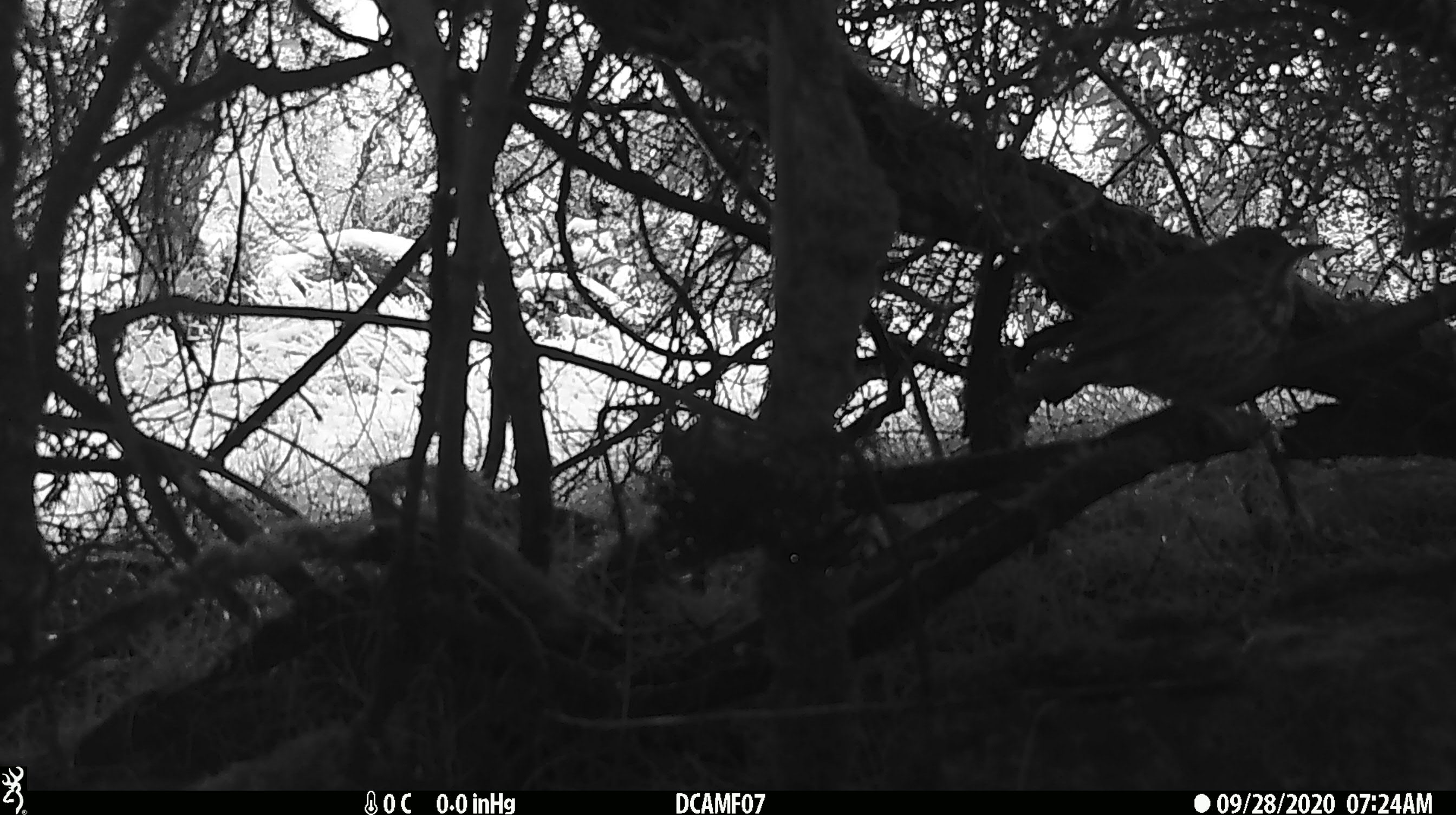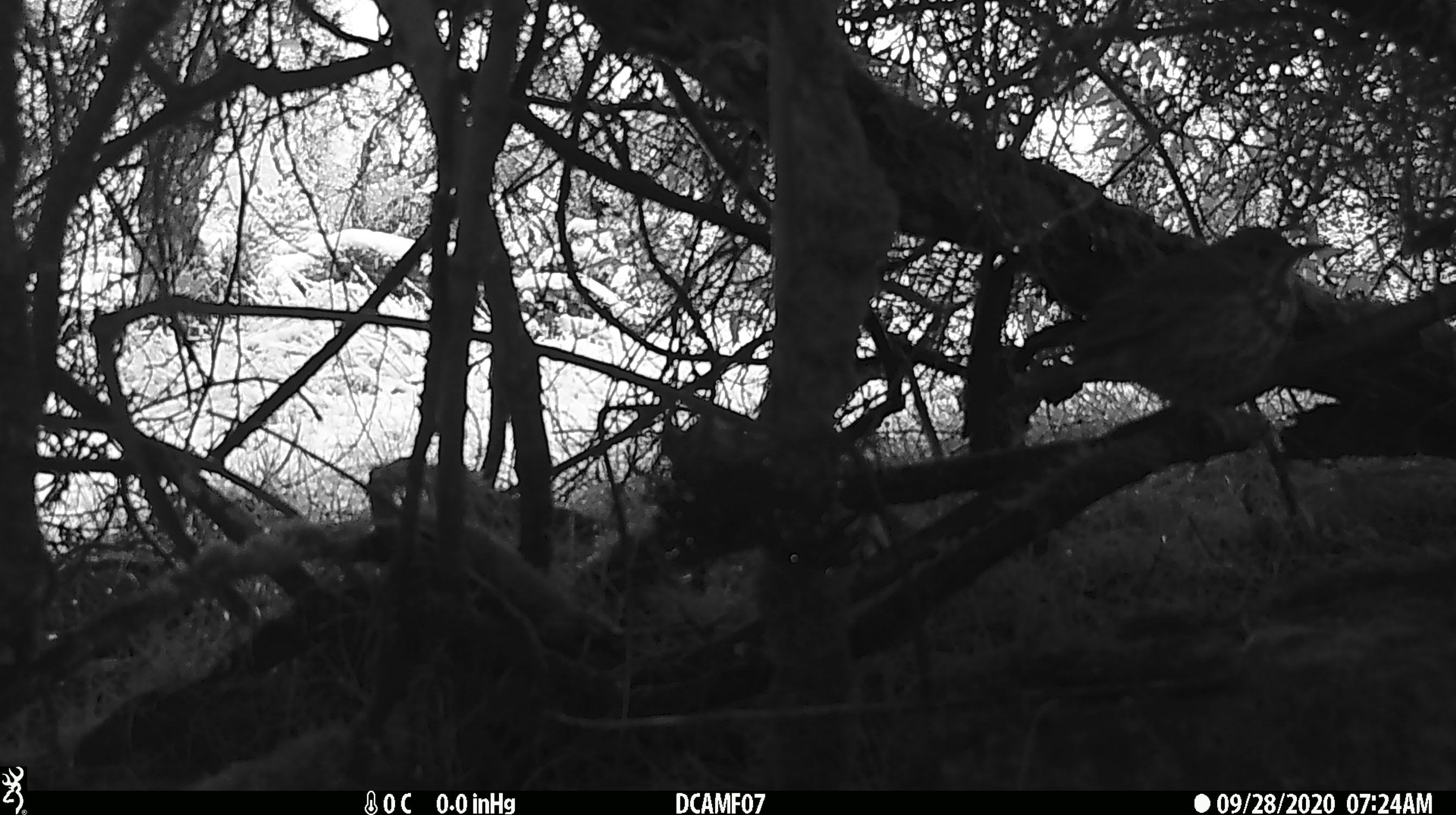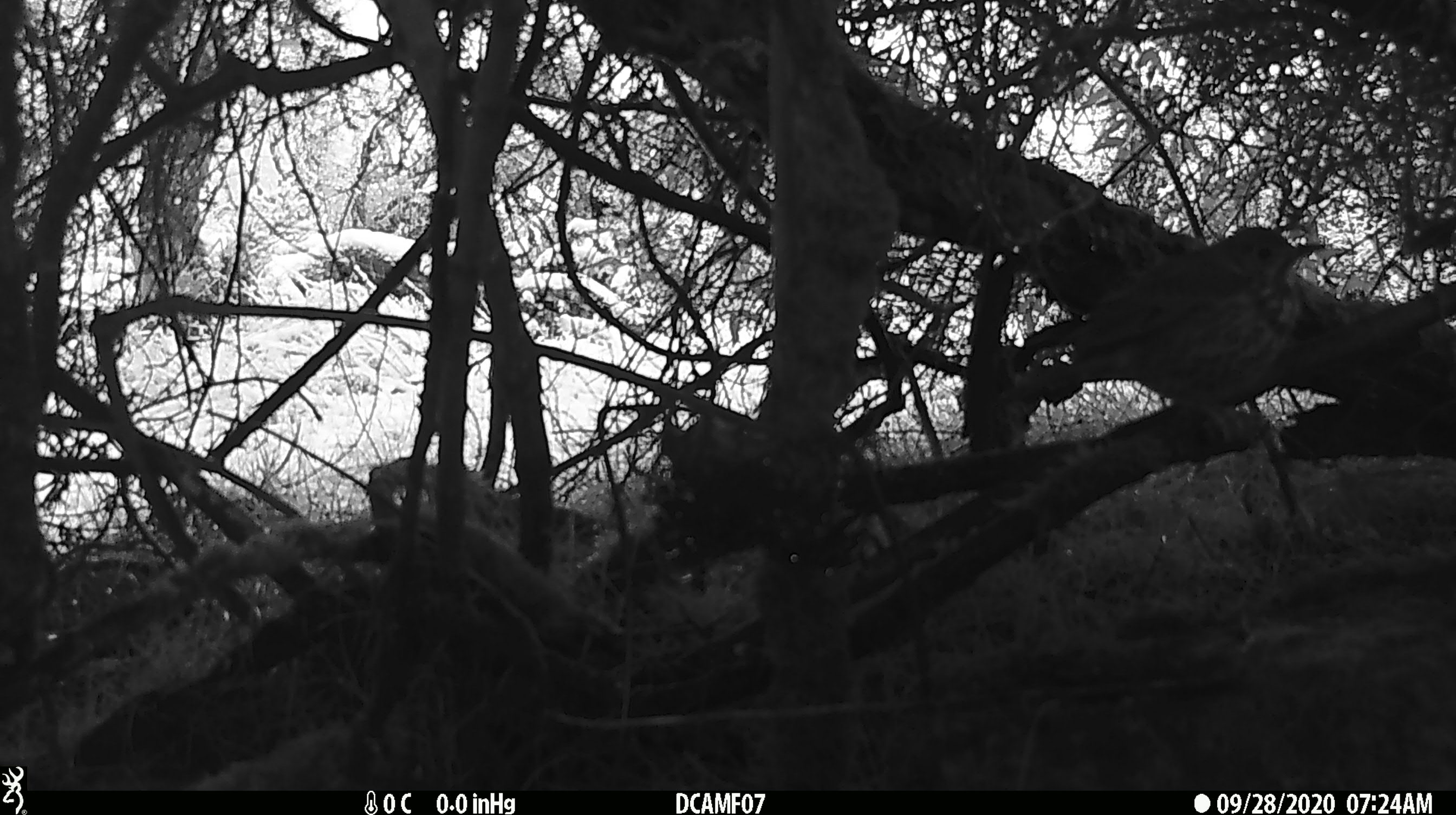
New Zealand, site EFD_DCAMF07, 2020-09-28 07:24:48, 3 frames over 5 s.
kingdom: Animalia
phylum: Chordata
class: Aves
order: Passeriformes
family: Turdidae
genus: Turdus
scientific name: Turdus philomelos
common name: song thrush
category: thrush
Thrush (song thrush) (Turdus philomelos).